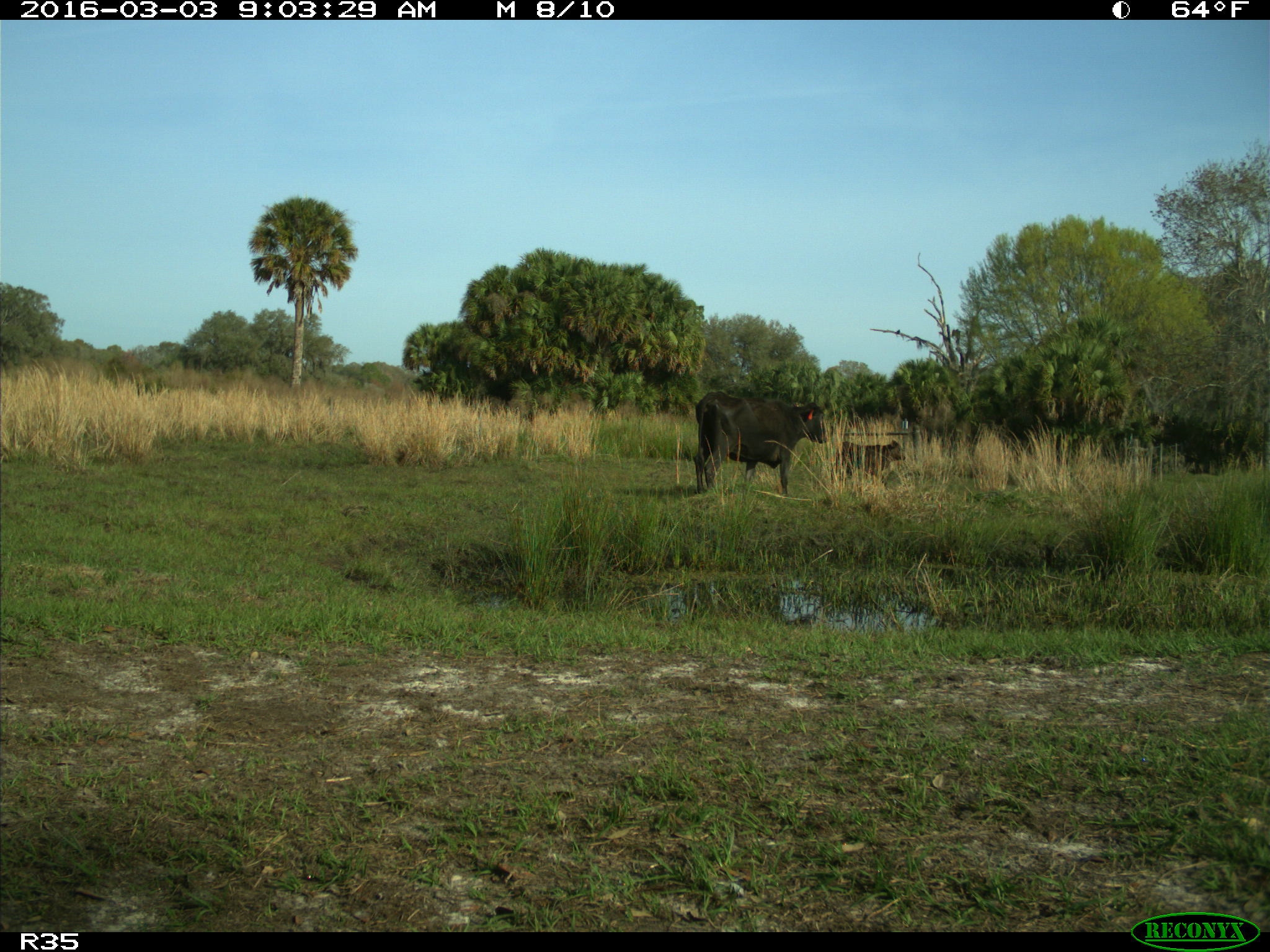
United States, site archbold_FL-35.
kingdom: Animalia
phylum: Chordata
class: Mammalia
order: Artiodactyla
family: Bovidae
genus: Bos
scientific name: Bos taurus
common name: domestic cow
Bos taurus (domestic cow).